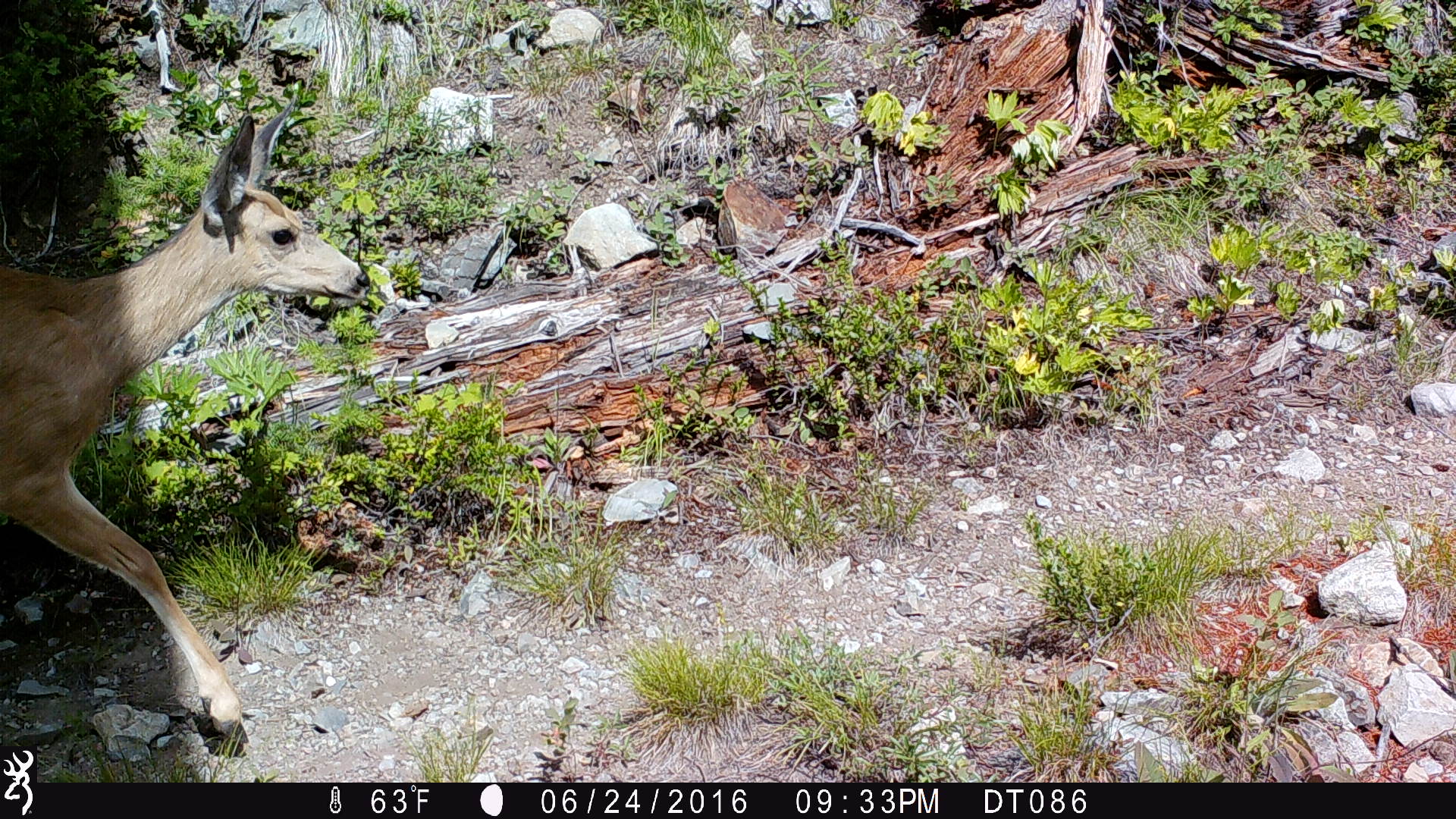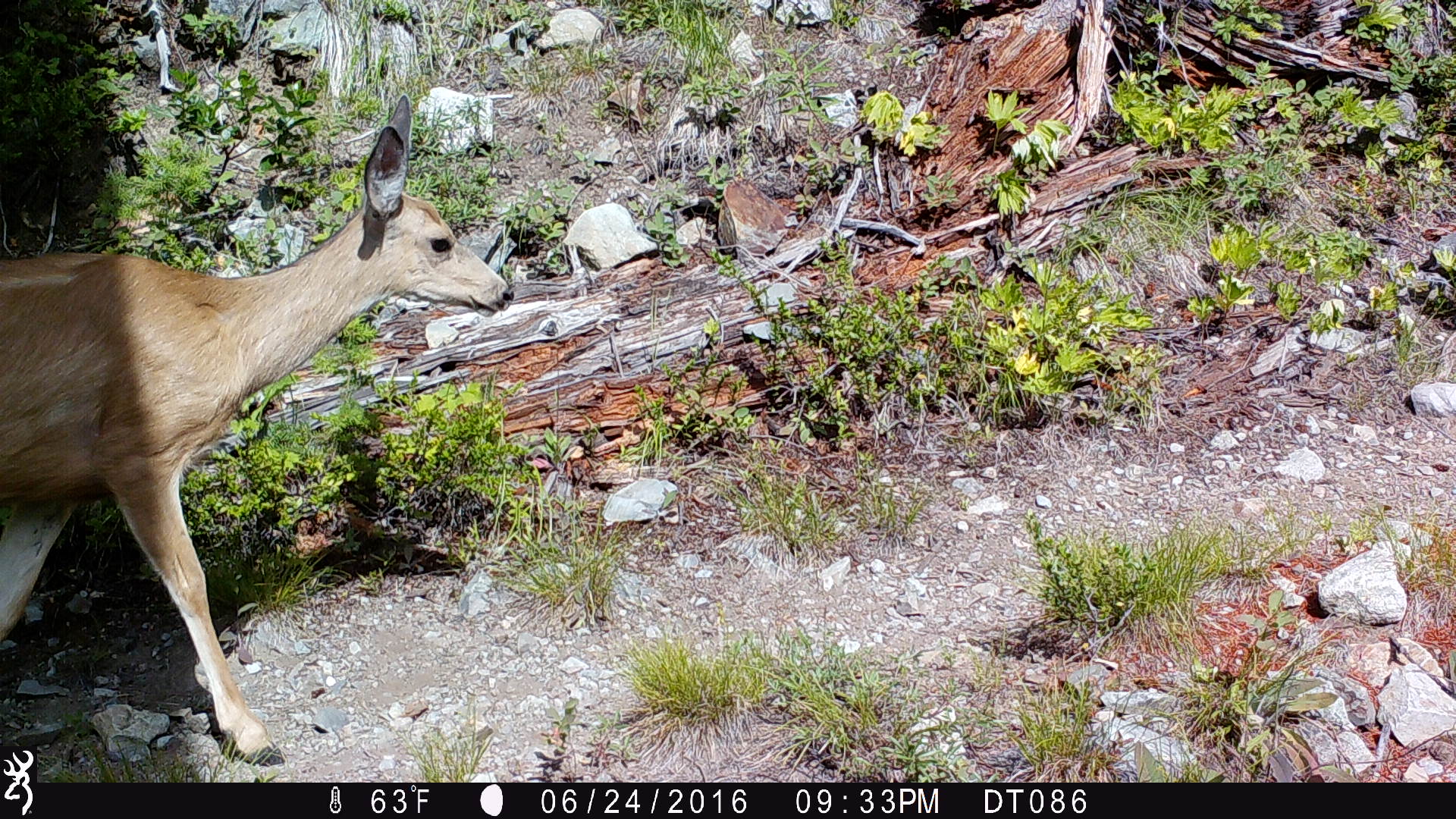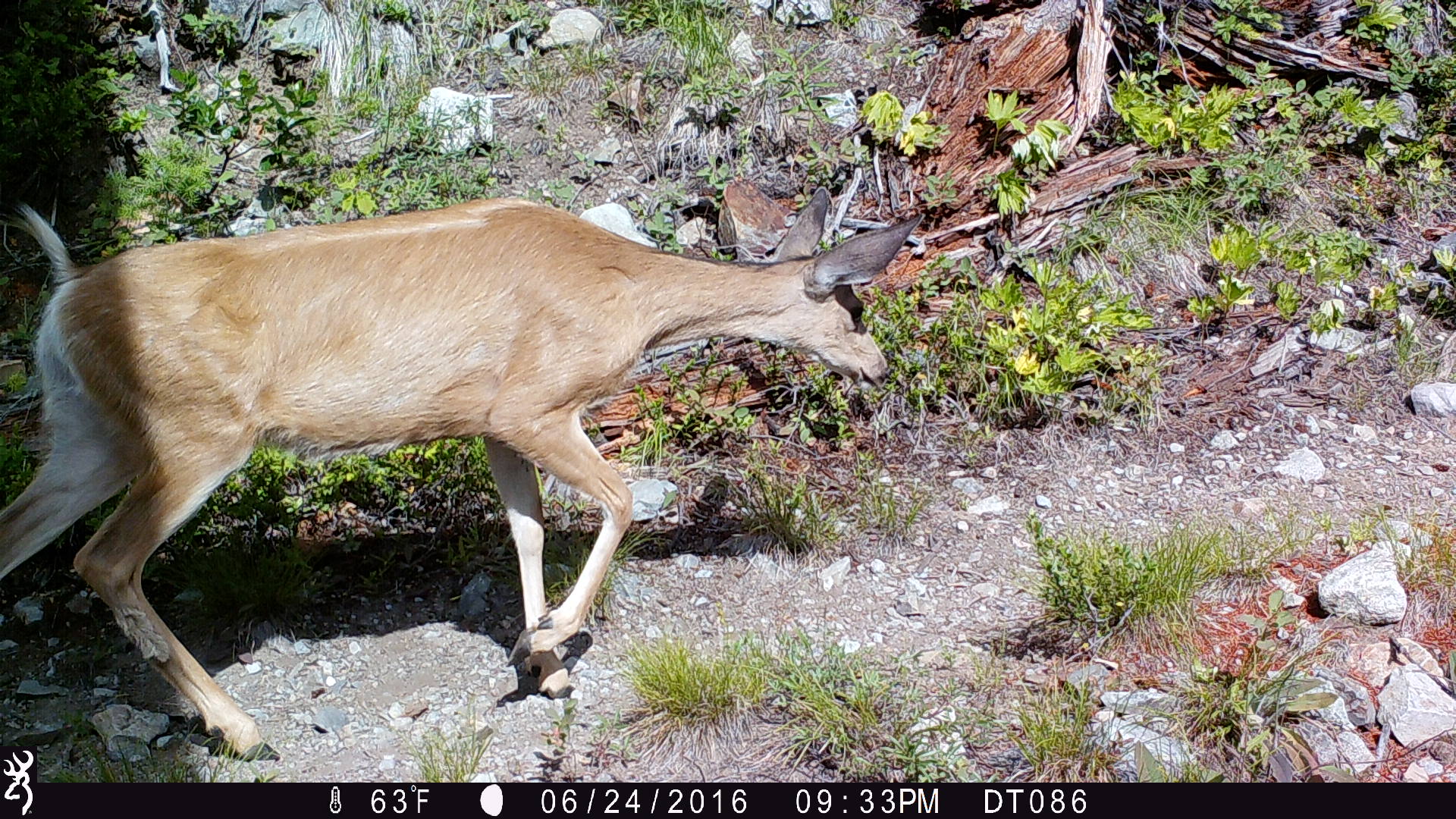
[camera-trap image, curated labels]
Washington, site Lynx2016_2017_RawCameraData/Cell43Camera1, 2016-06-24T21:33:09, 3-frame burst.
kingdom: Animalia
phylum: Chordata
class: Mammalia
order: Artiodactyla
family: Cervidae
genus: Odocoileus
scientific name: Odocoileus hemionus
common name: mule deer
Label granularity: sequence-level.